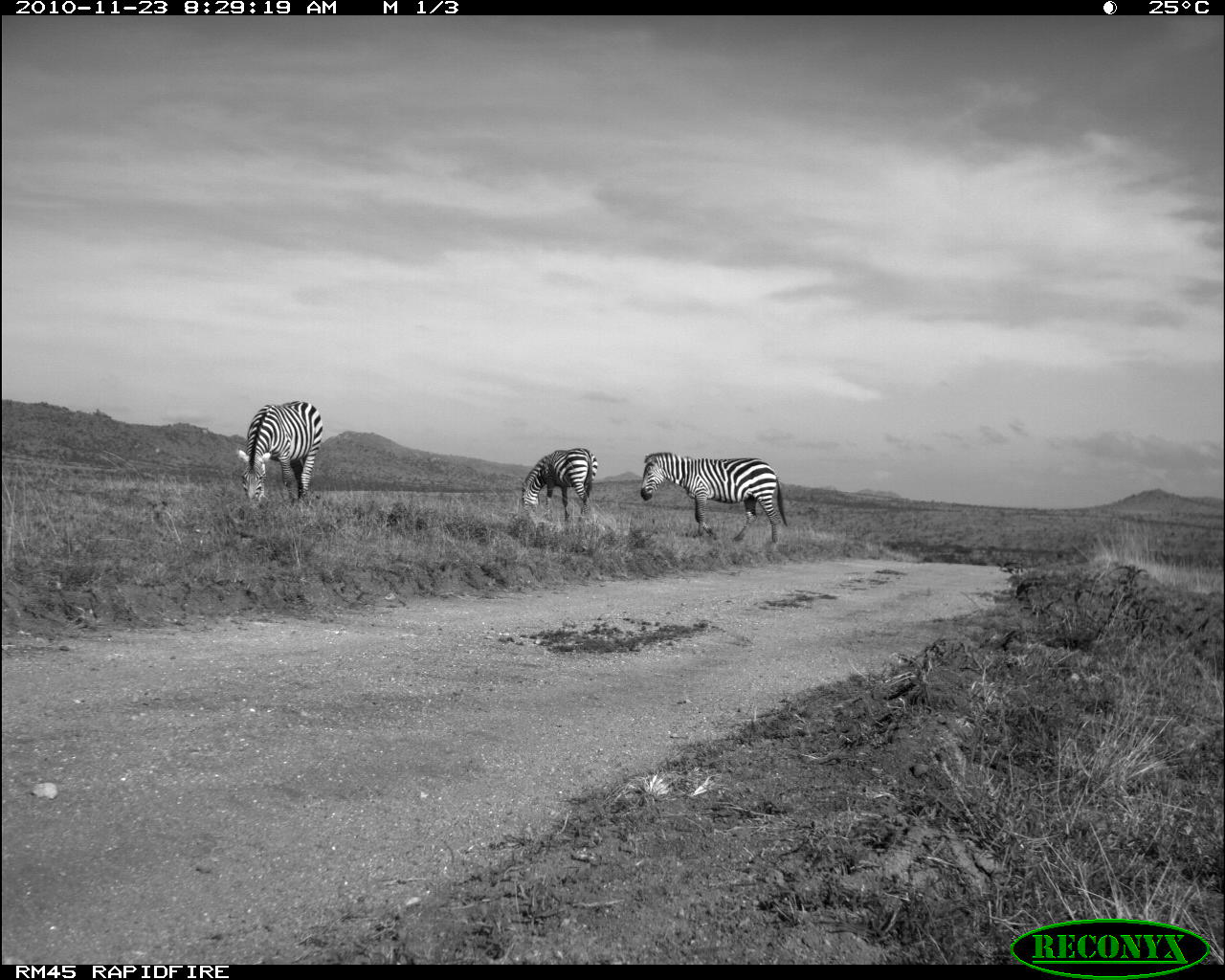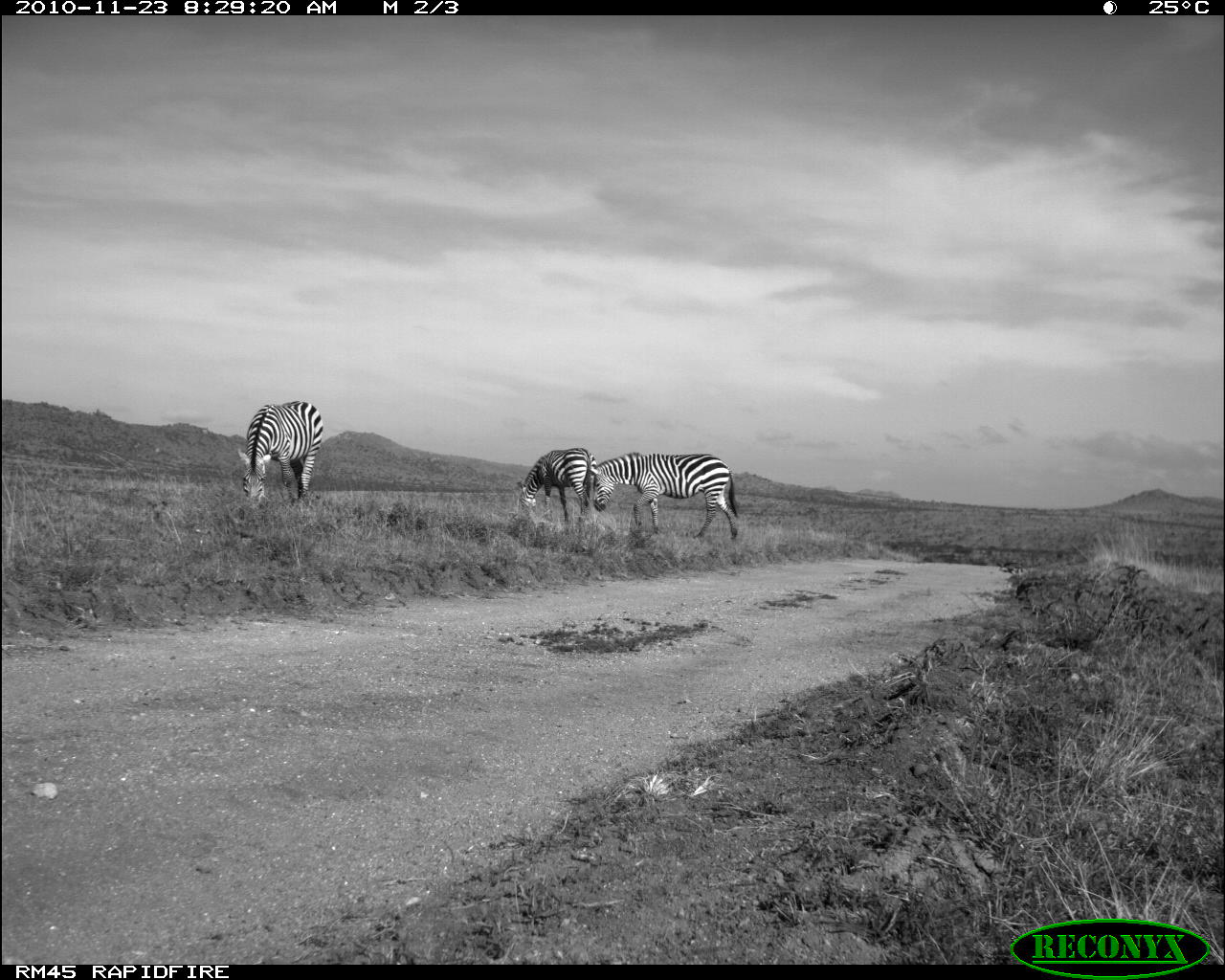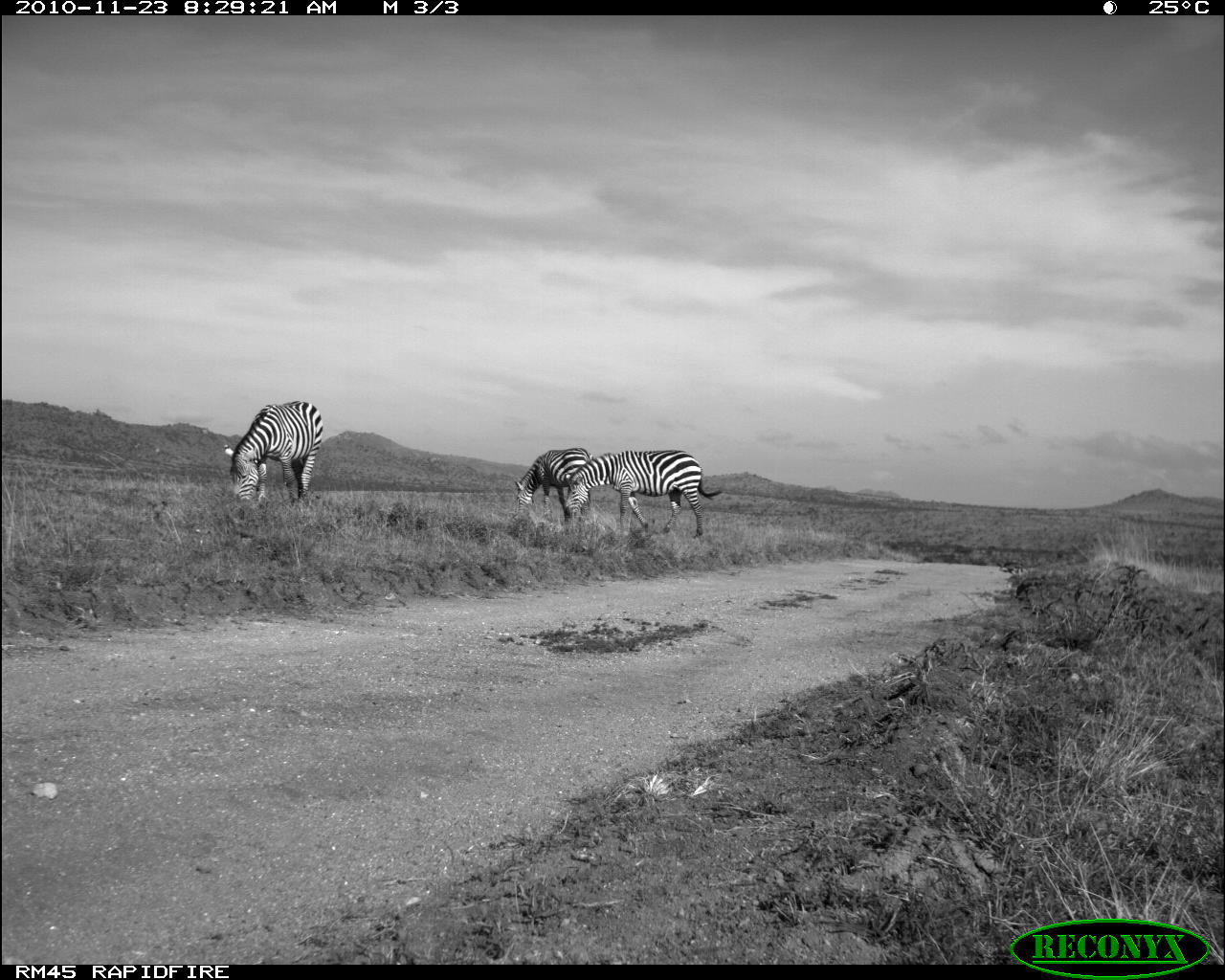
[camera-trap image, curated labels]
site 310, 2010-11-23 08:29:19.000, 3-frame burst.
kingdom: Animalia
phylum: Chordata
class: Mammalia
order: Perissodactyla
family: Equidae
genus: Equus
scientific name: Equus quagga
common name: plains zebra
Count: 3.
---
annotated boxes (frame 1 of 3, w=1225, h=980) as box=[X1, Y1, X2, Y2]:
equus quagga: box=[640, 451, 787, 543]; box=[237, 400, 323, 509]; box=[521, 447, 598, 522]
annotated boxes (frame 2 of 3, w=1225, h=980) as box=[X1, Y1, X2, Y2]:
equus quagga: box=[588, 451, 740, 539]; box=[237, 400, 323, 511]; box=[515, 447, 597, 522]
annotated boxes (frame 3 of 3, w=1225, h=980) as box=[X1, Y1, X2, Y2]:
equus quagga: box=[562, 449, 723, 536]; box=[223, 400, 324, 503]; box=[514, 447, 591, 522]